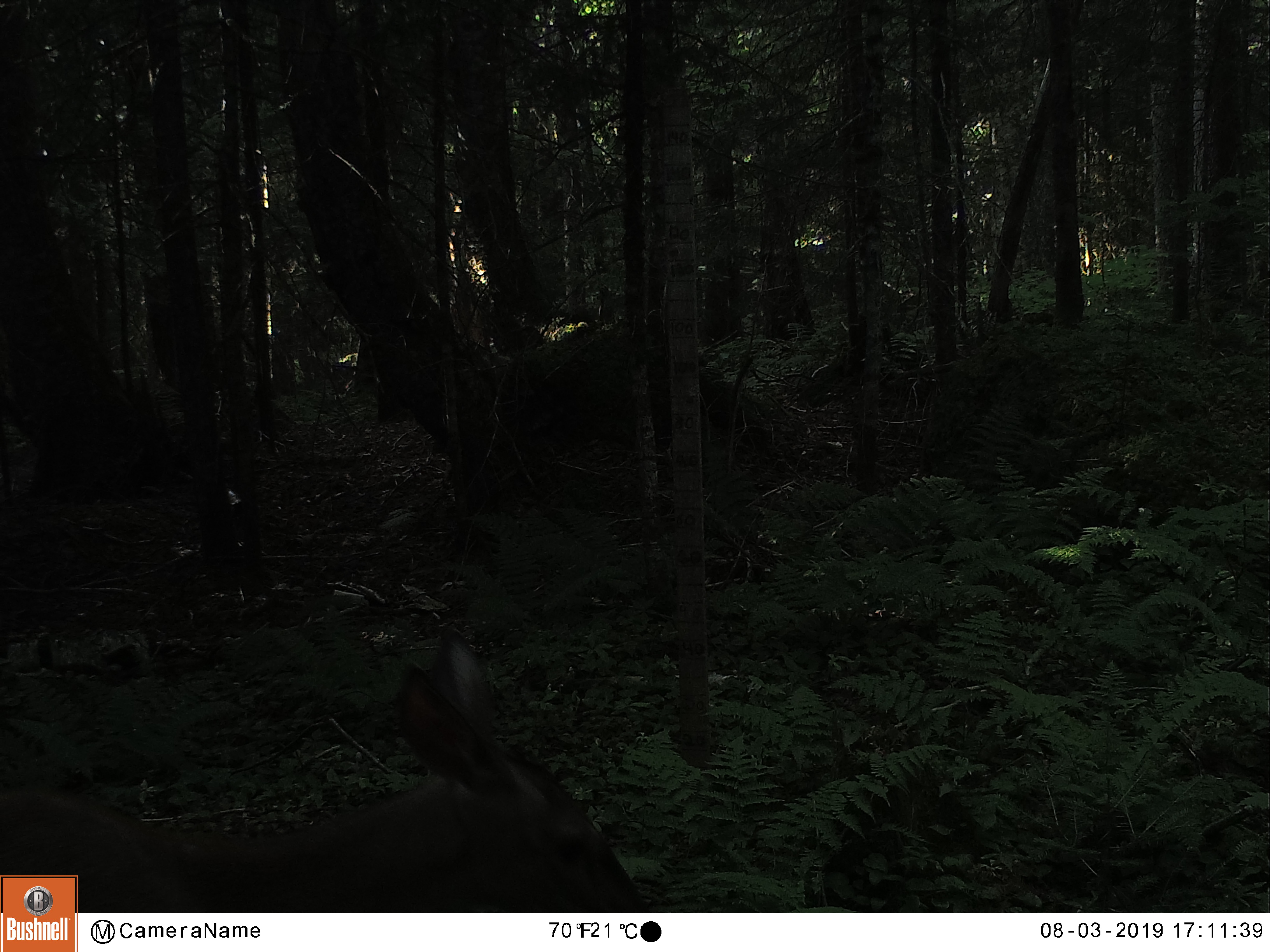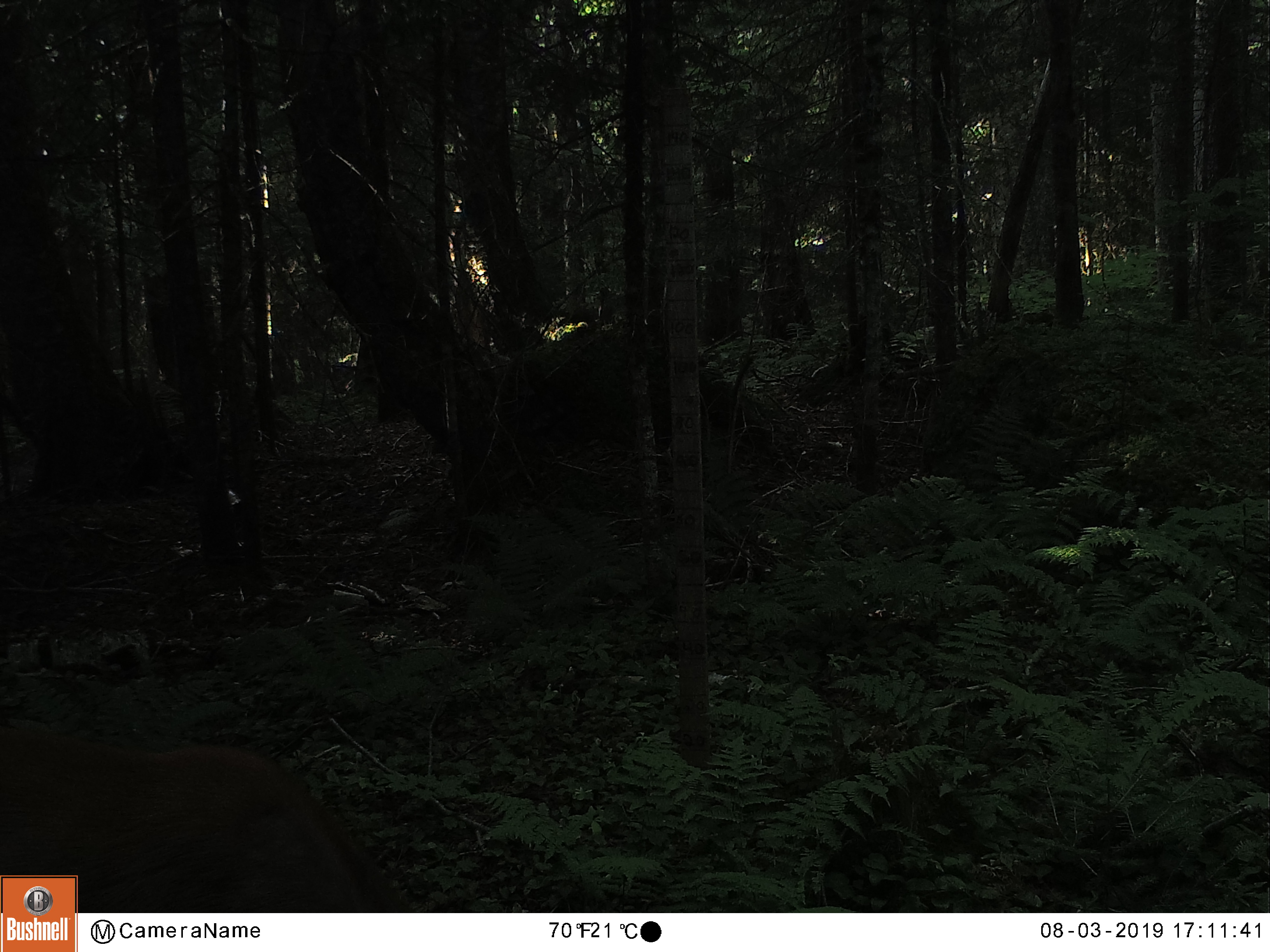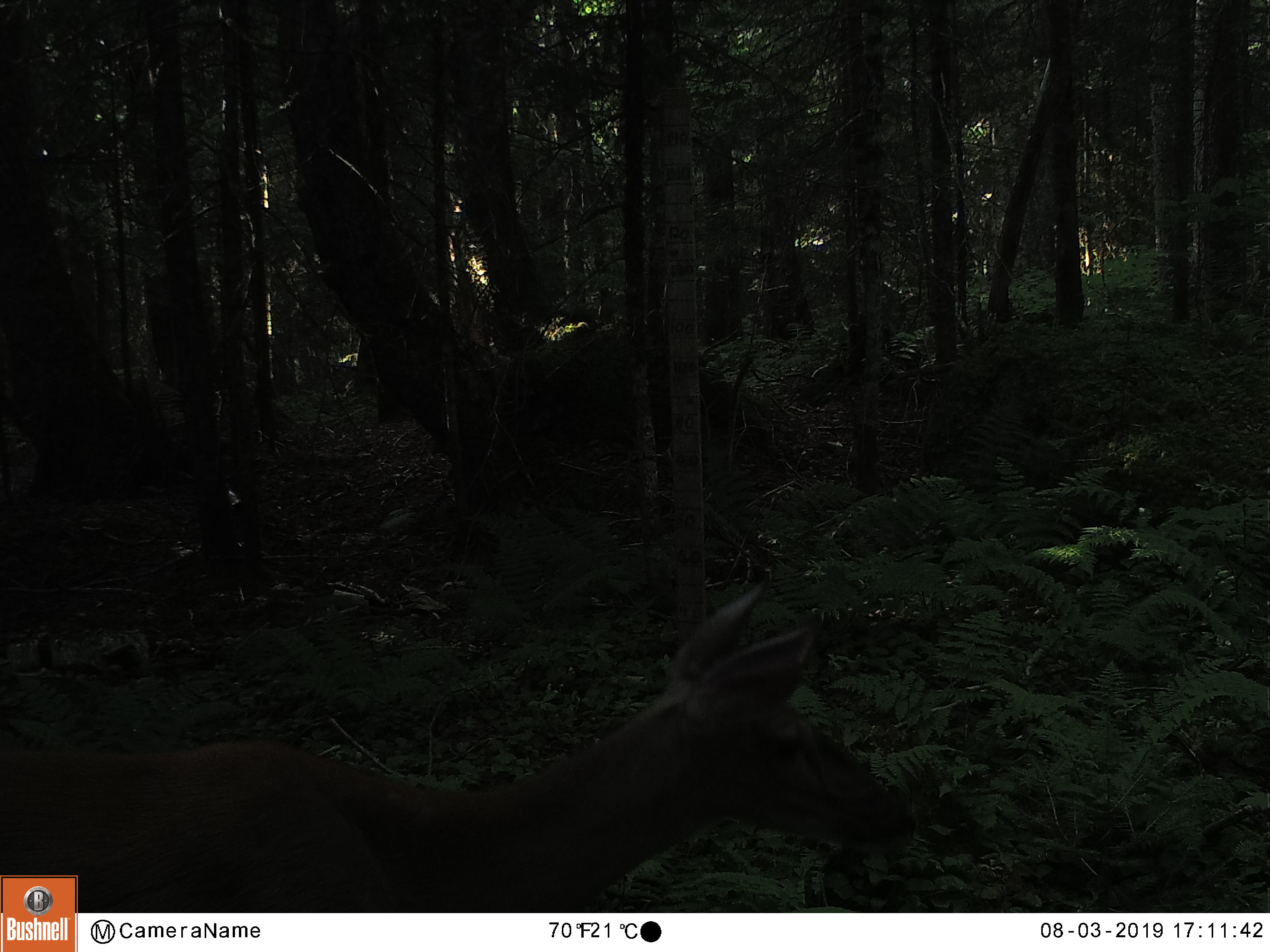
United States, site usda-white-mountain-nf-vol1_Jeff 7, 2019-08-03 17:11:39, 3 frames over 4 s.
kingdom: Animalia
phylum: Chordata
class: Mammalia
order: Artiodactyla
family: Cervidae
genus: Odocoileus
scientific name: Odocoileus virginianus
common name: white-tailed deer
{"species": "white-tailed deer (Odocoileus virginianus)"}